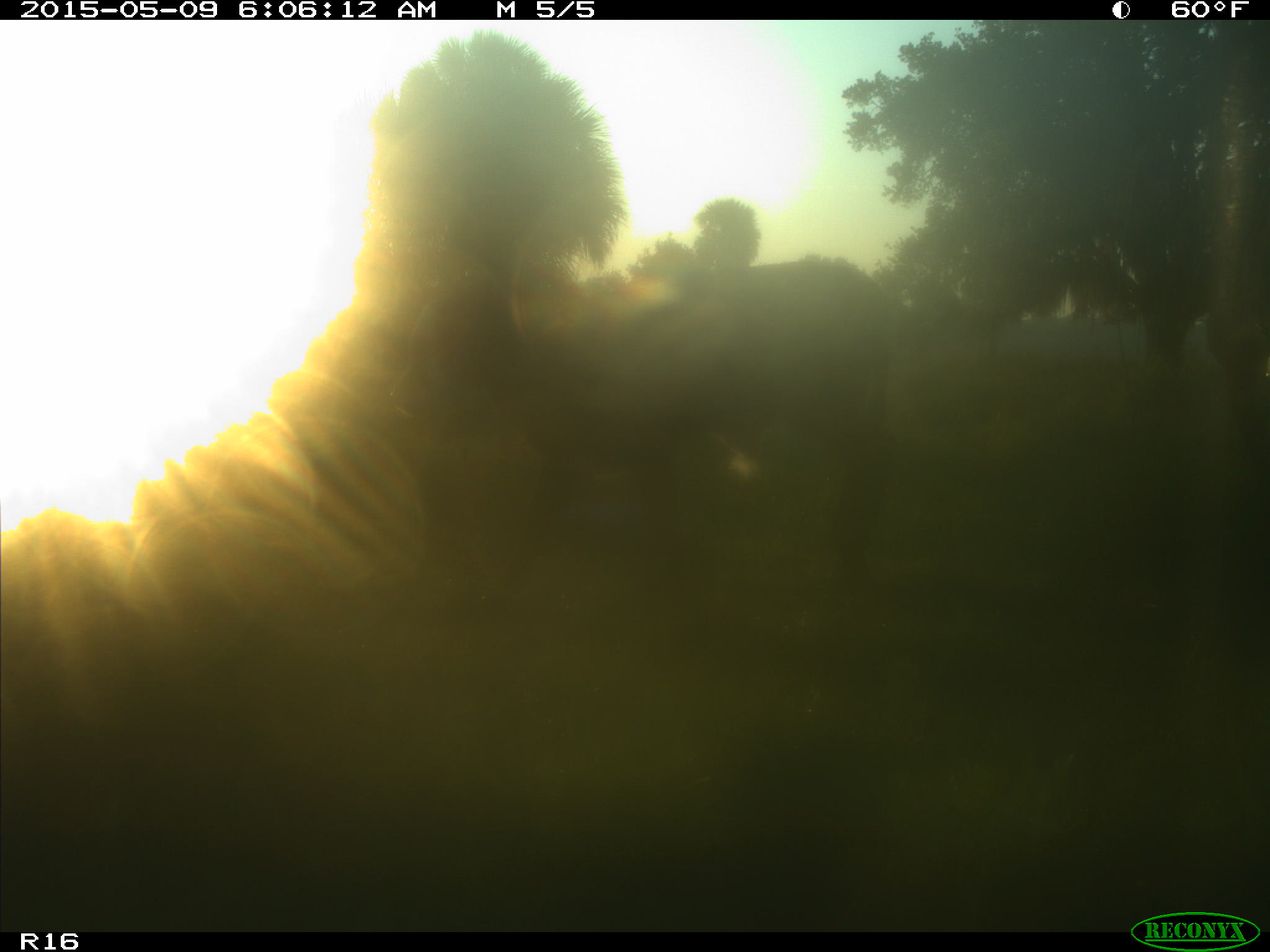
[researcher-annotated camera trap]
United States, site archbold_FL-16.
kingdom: Animalia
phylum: Chordata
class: Mammalia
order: Artiodactyla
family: Bovidae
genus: Bos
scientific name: Bos taurus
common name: domestic cow